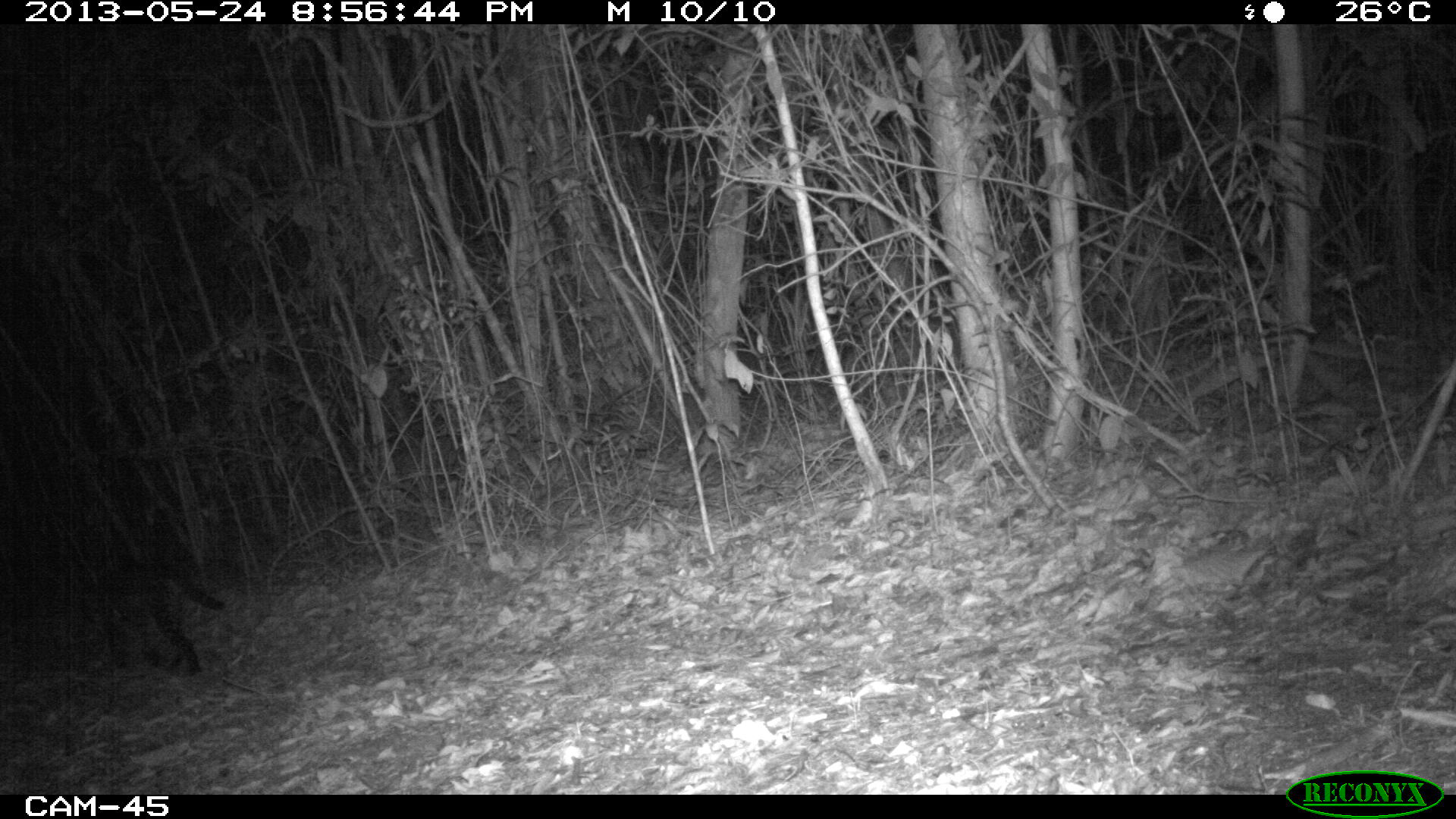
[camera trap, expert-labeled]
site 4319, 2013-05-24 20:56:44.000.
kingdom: Animalia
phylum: Chordata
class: Mammalia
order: Carnivora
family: Felidae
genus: Leopardus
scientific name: Leopardus pardalis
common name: ocelot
Leopardus pardalis (ocelot), count 1, sex female.